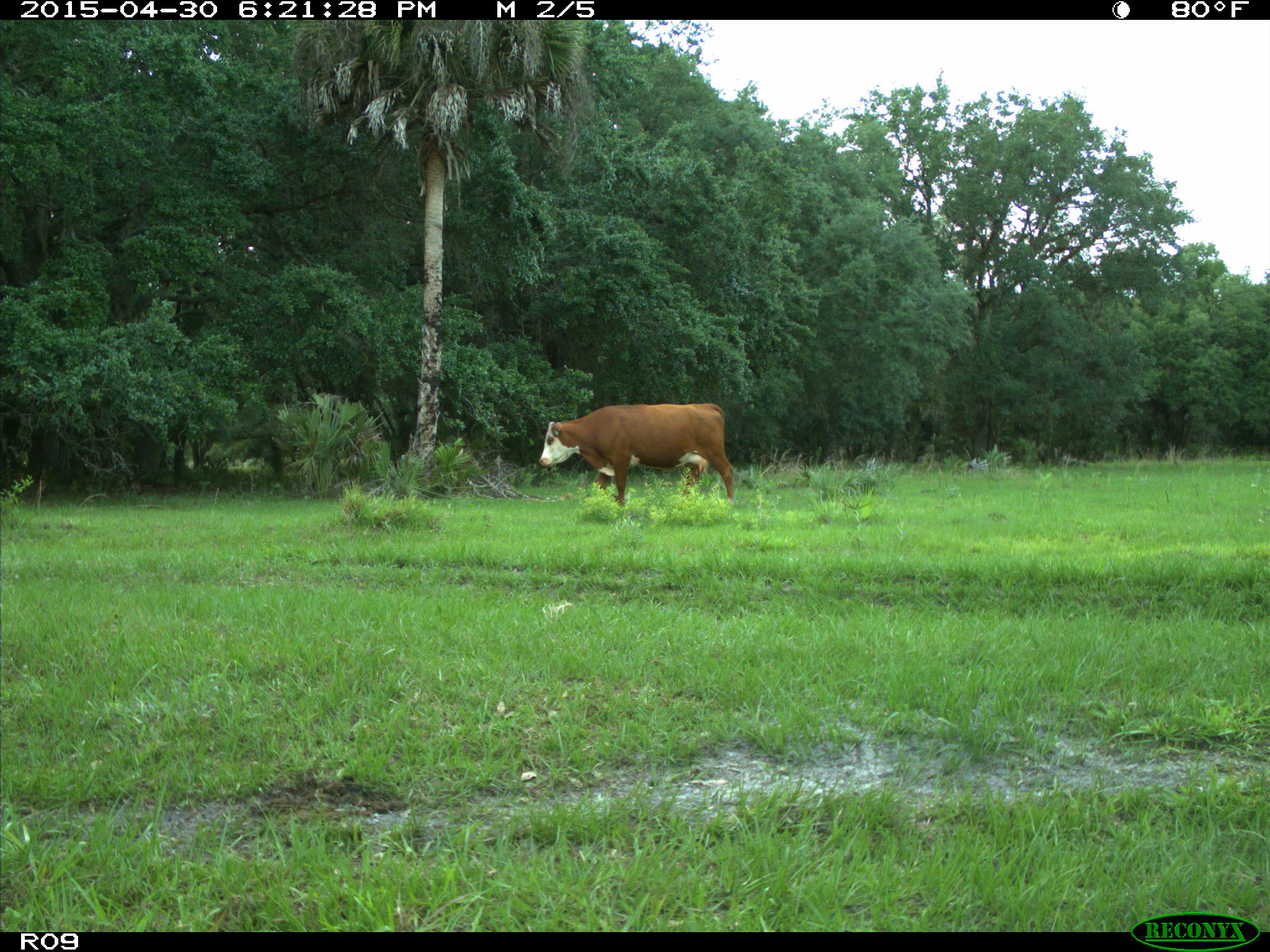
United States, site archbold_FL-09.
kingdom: Animalia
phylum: Chordata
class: Mammalia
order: Artiodactyla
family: Bovidae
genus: Bos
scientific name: Bos taurus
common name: domestic cow